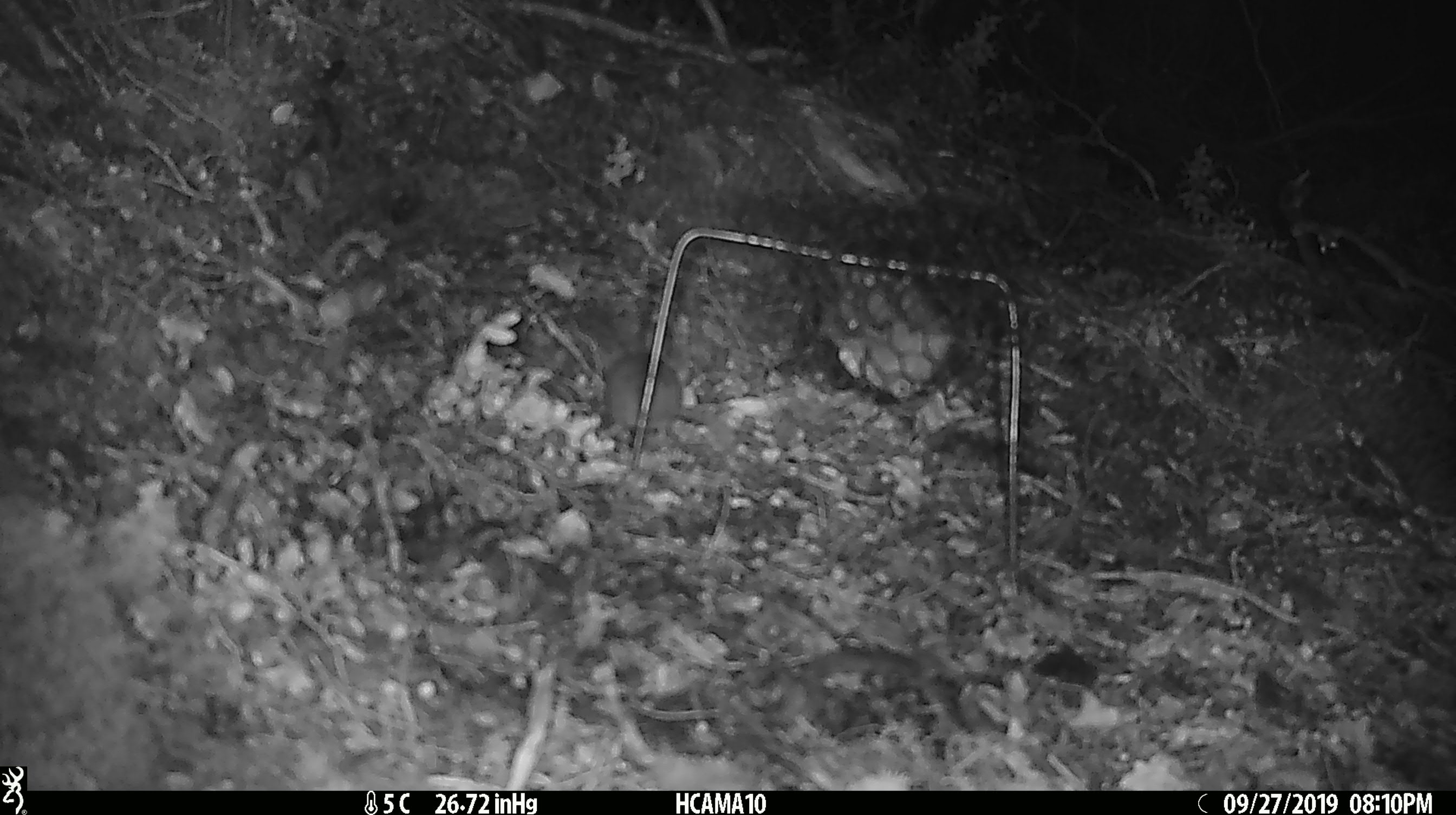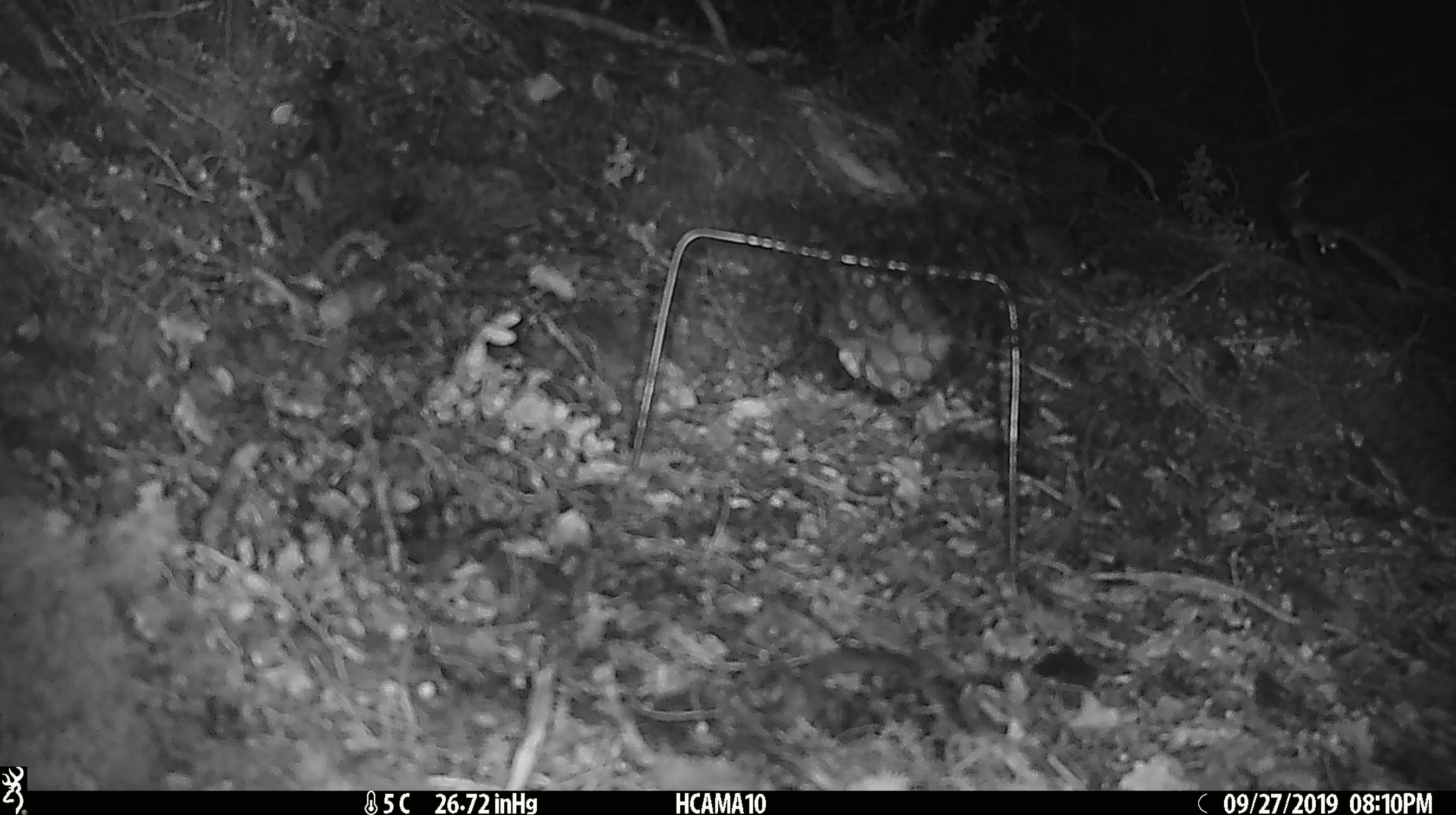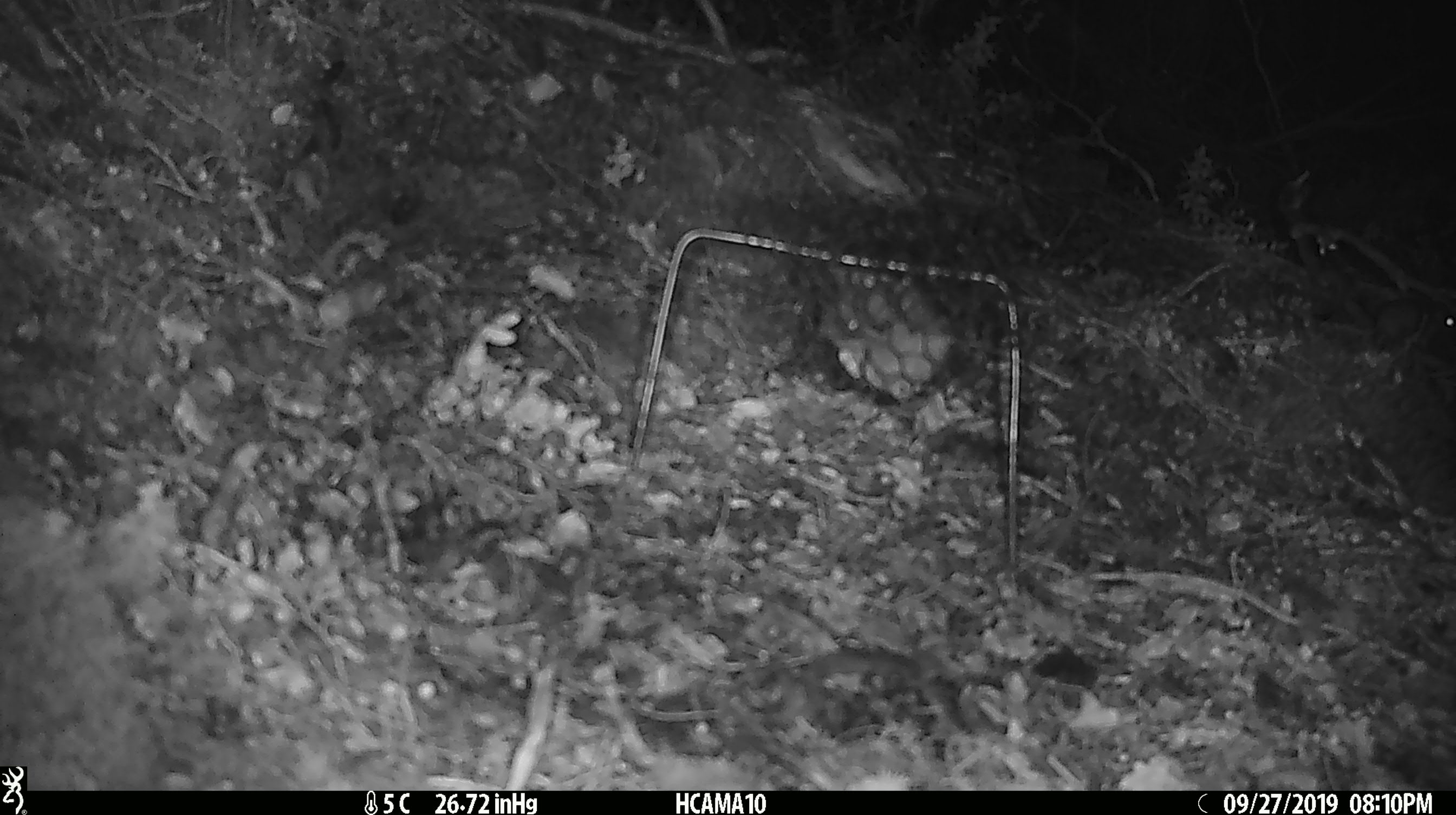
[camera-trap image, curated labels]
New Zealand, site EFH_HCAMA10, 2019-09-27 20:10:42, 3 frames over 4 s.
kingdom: Animalia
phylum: Chordata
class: Mammalia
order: Rodentia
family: Muridae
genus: Mus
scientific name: Mus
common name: mouse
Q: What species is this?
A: Mouse (Mus).